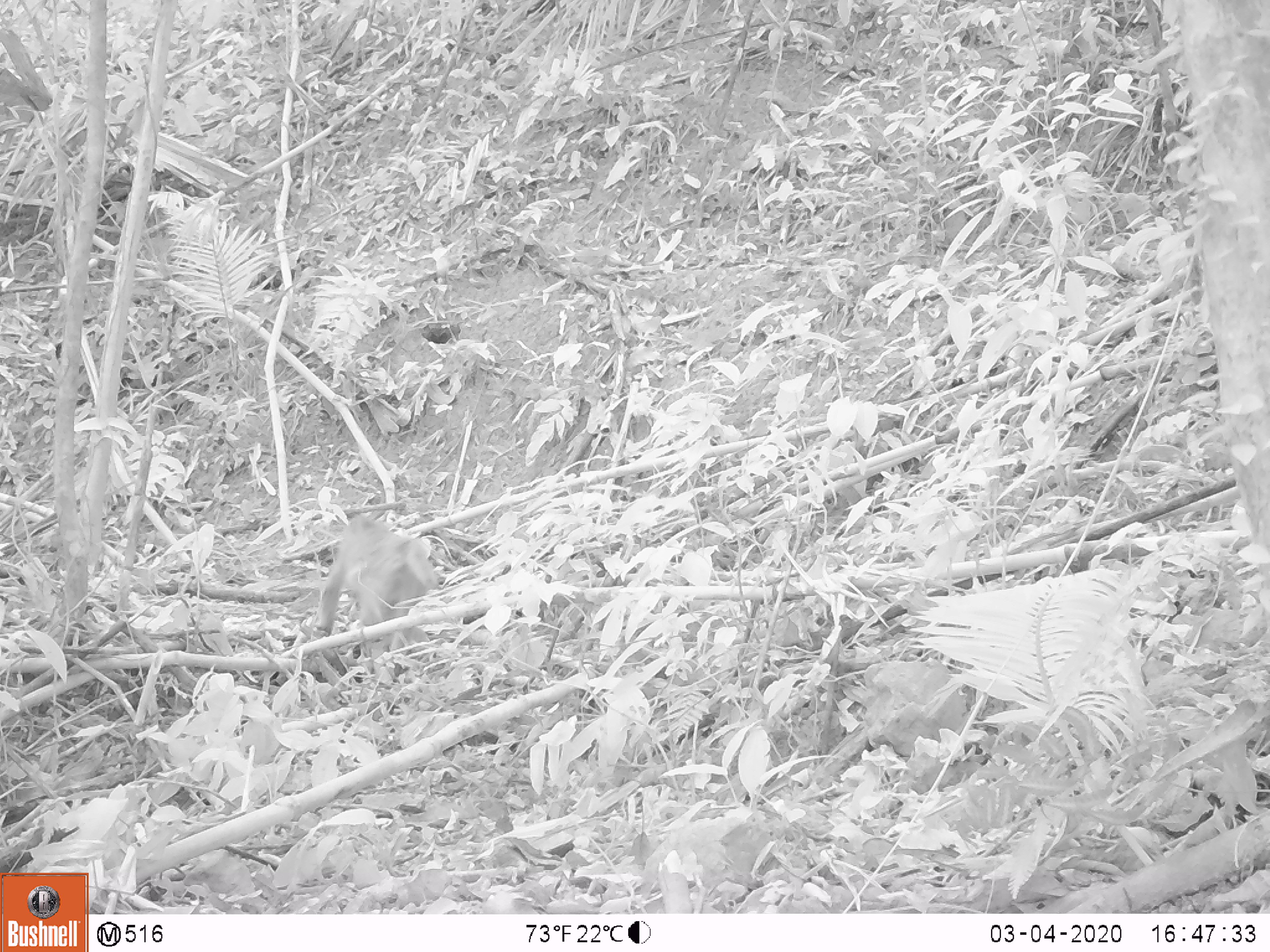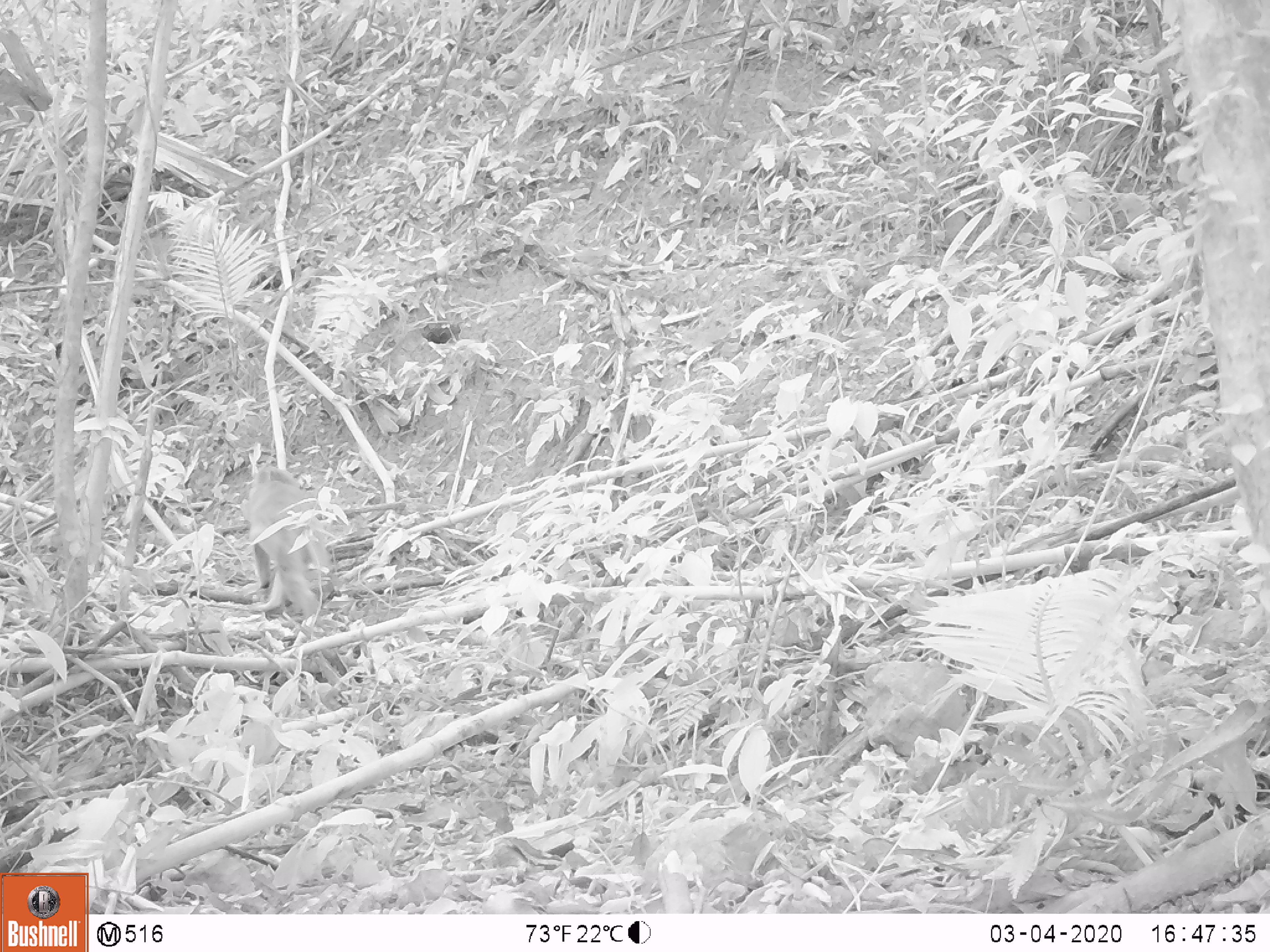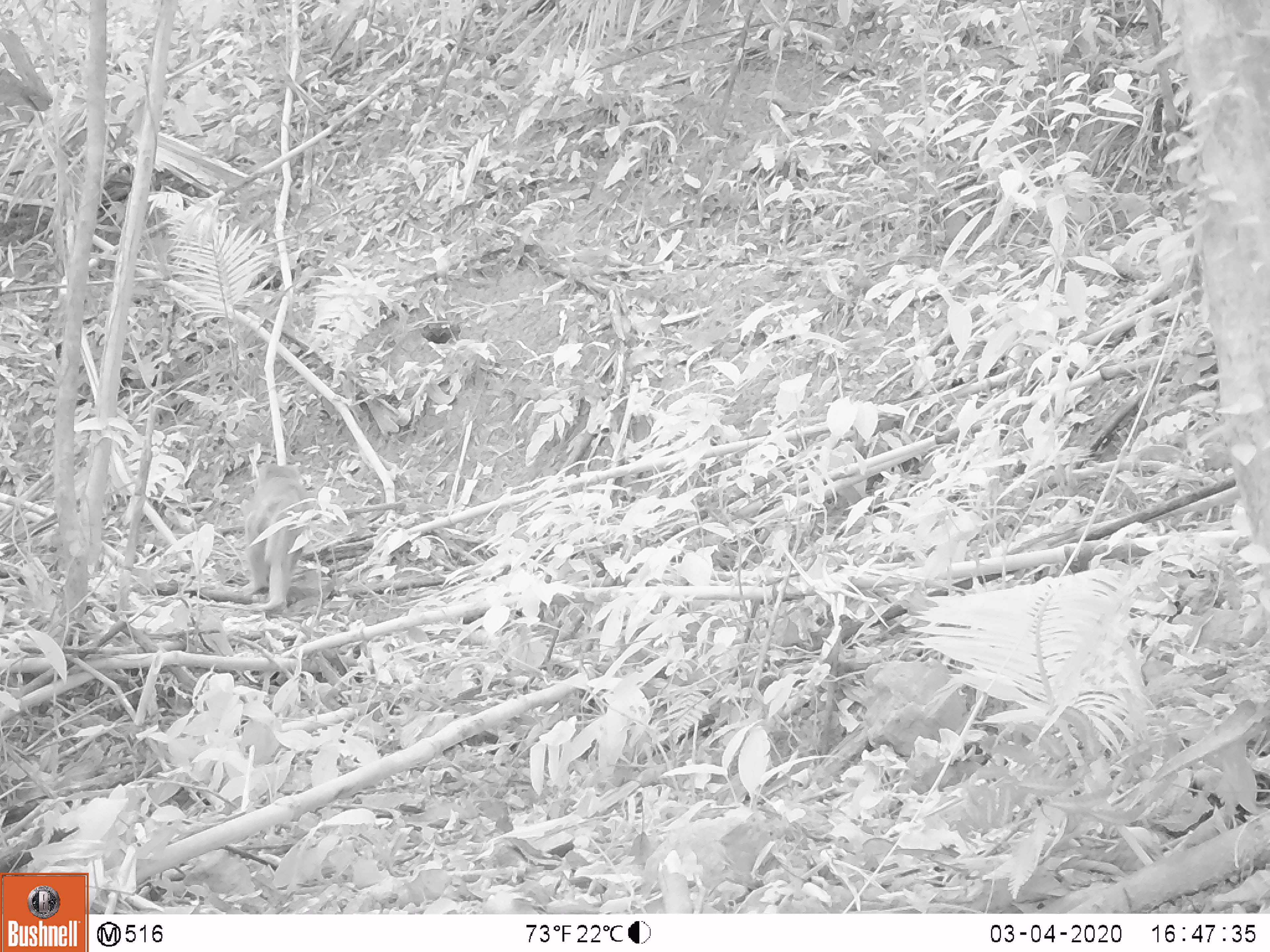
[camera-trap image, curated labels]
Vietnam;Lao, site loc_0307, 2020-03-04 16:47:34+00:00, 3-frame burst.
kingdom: Animalia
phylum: Chordata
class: Mammalia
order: Primates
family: Cercopithecidae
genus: Macaca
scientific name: Macaca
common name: macaques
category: assam or rhesus macaque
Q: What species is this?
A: Assam or rhesus macaque (macaques) (Macaca).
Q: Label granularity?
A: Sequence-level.